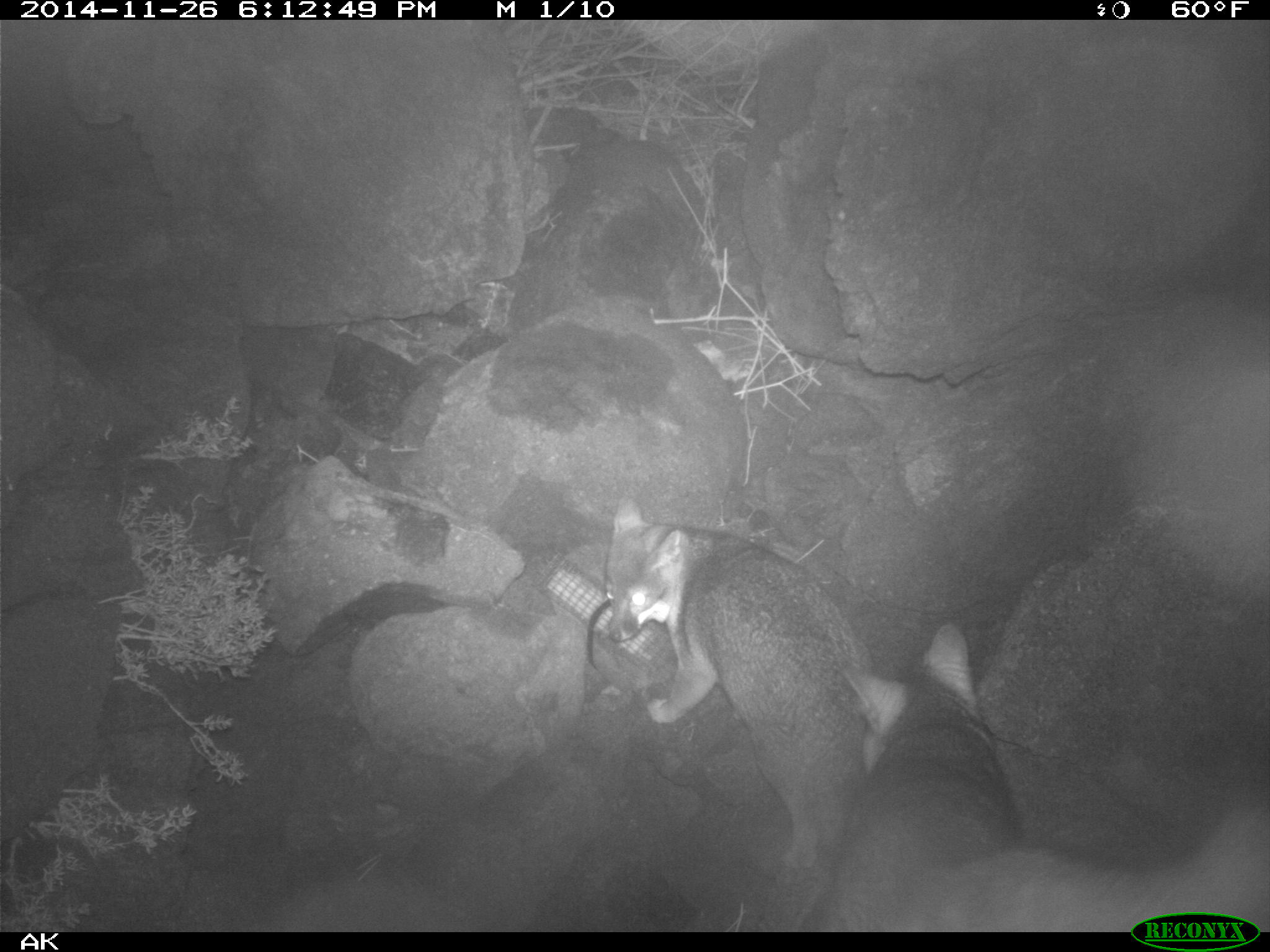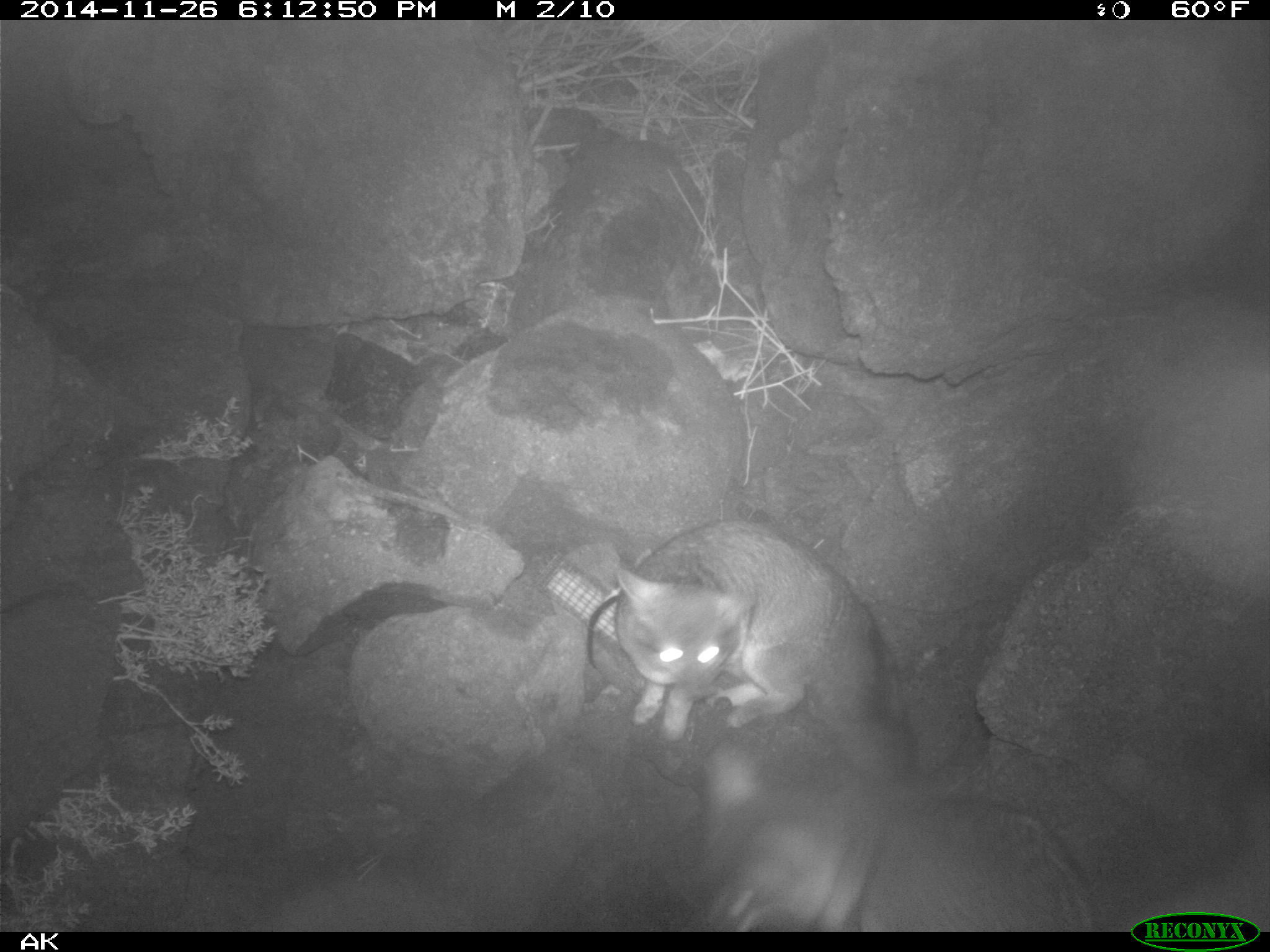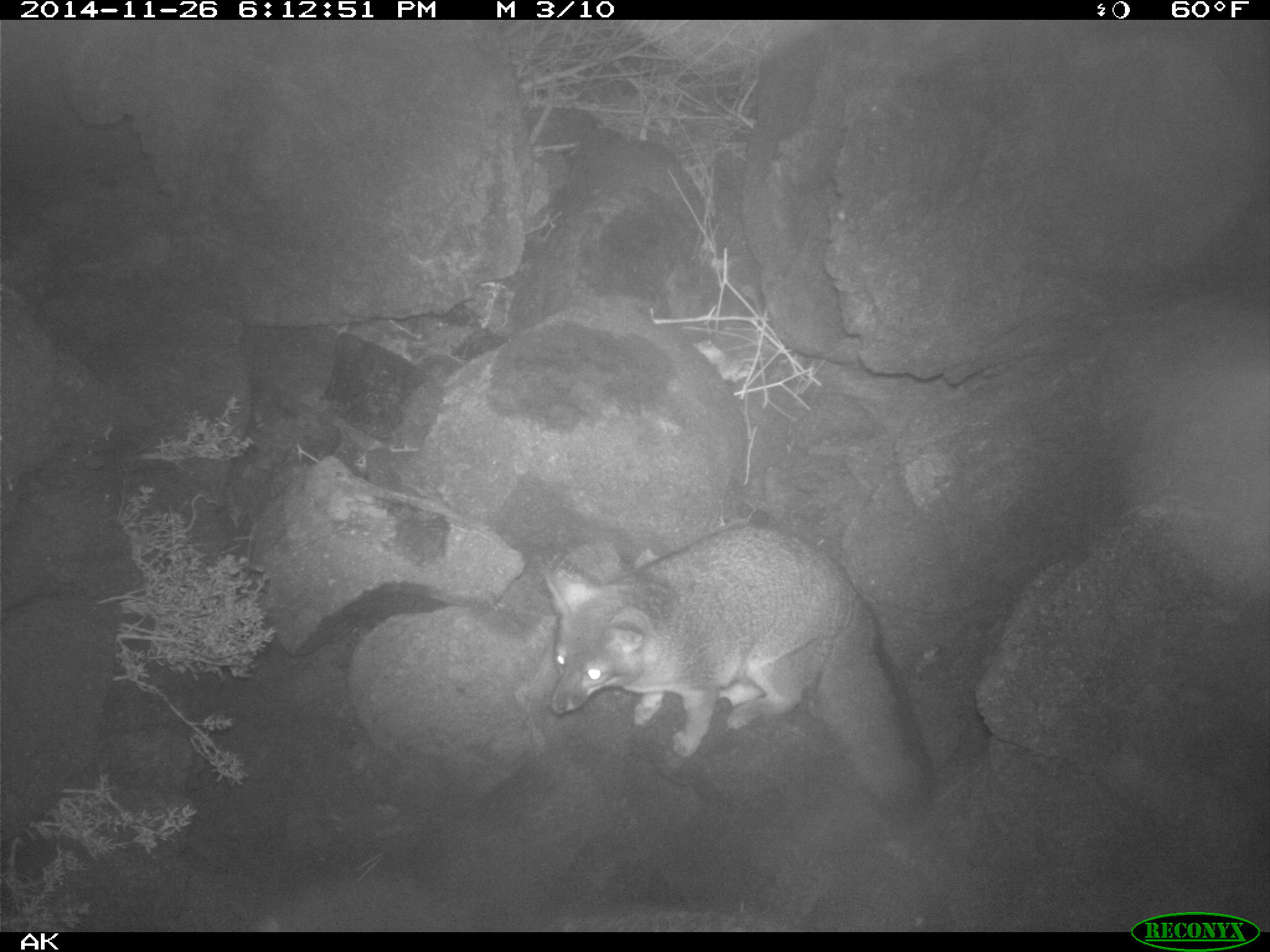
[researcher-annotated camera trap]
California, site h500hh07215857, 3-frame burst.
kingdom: Animalia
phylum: Chordata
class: Mammalia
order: Carnivora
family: Canidae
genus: Urocyon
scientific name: Urocyon littoralis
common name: island fox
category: fox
Fox (island fox) (Urocyon littoralis).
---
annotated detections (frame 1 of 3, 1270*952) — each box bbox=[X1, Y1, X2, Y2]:
fox: bbox=[838, 623, 1269, 932]; bbox=[606, 496, 877, 868]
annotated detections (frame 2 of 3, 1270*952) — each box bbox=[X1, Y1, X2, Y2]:
fox: bbox=[613, 518, 915, 778]; bbox=[698, 743, 1103, 933]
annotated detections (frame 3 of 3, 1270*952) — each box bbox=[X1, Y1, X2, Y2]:
fox: bbox=[541, 527, 933, 812]